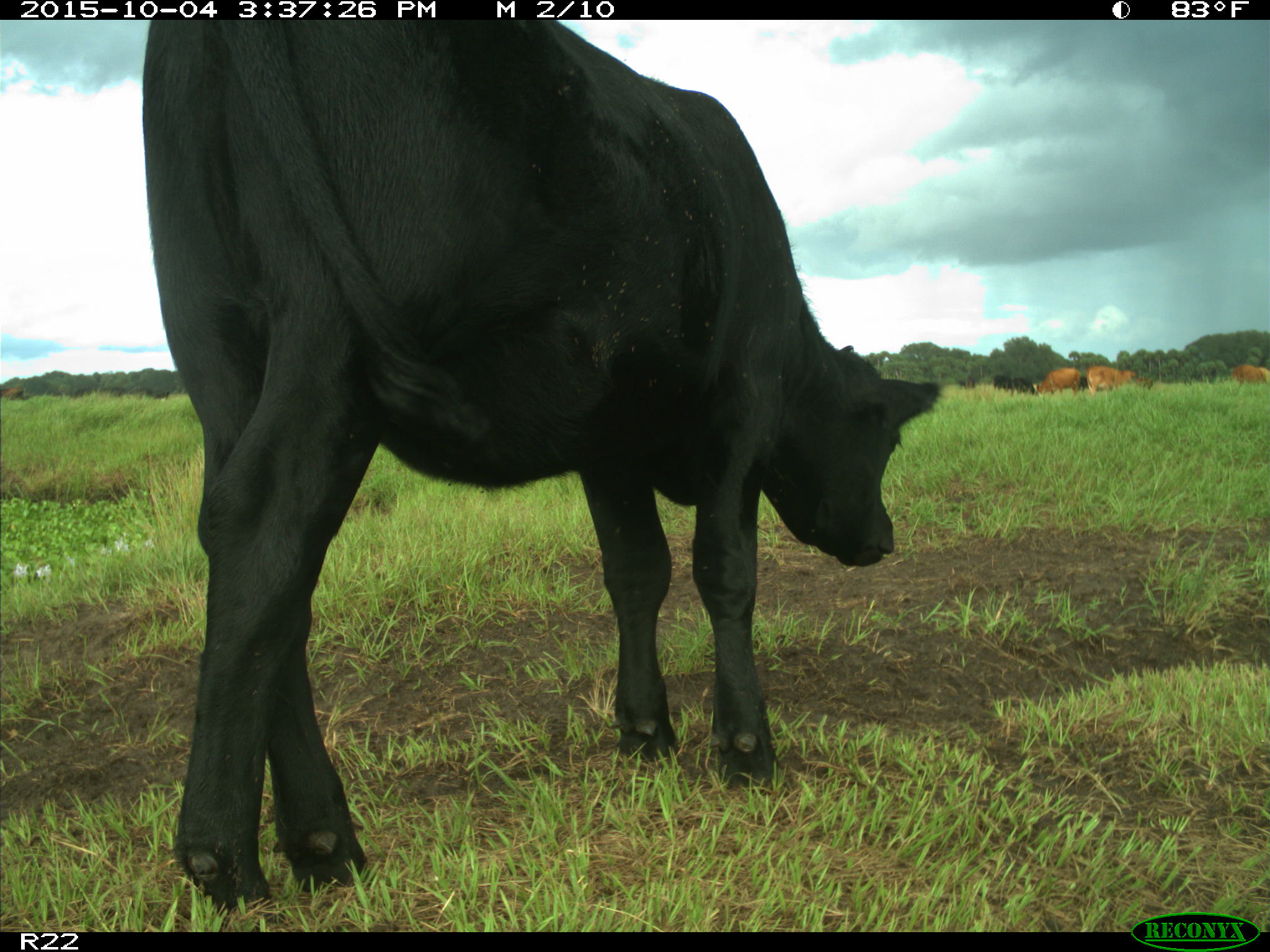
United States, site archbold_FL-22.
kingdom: Animalia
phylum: Chordata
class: Mammalia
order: Artiodactyla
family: Bovidae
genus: Bos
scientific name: Bos taurus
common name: domestic cow